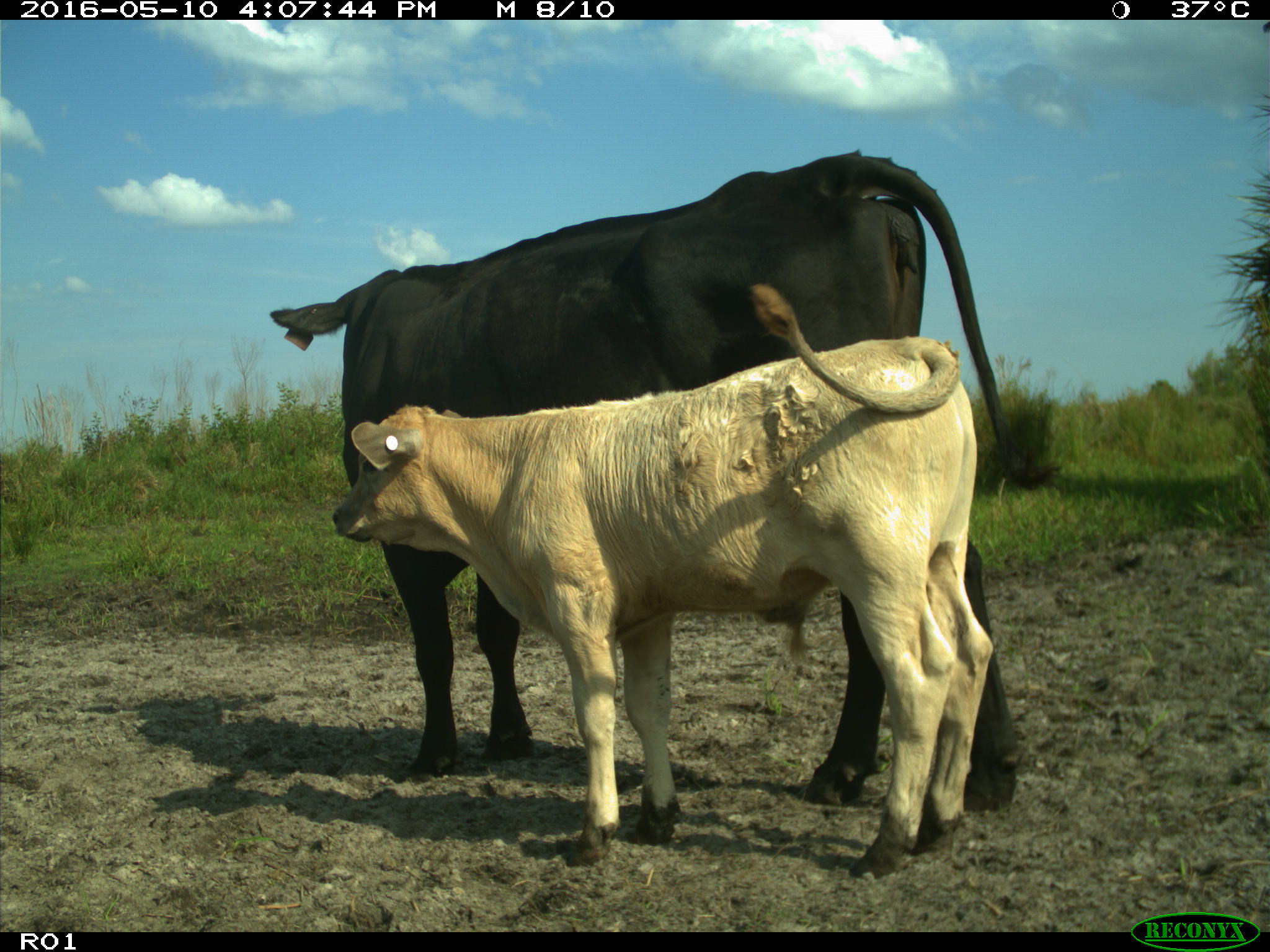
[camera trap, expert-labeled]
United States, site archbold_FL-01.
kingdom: Animalia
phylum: Chordata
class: Mammalia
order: Artiodactyla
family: Bovidae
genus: Bos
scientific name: Bos taurus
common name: domestic cow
Bos taurus (domestic cow).